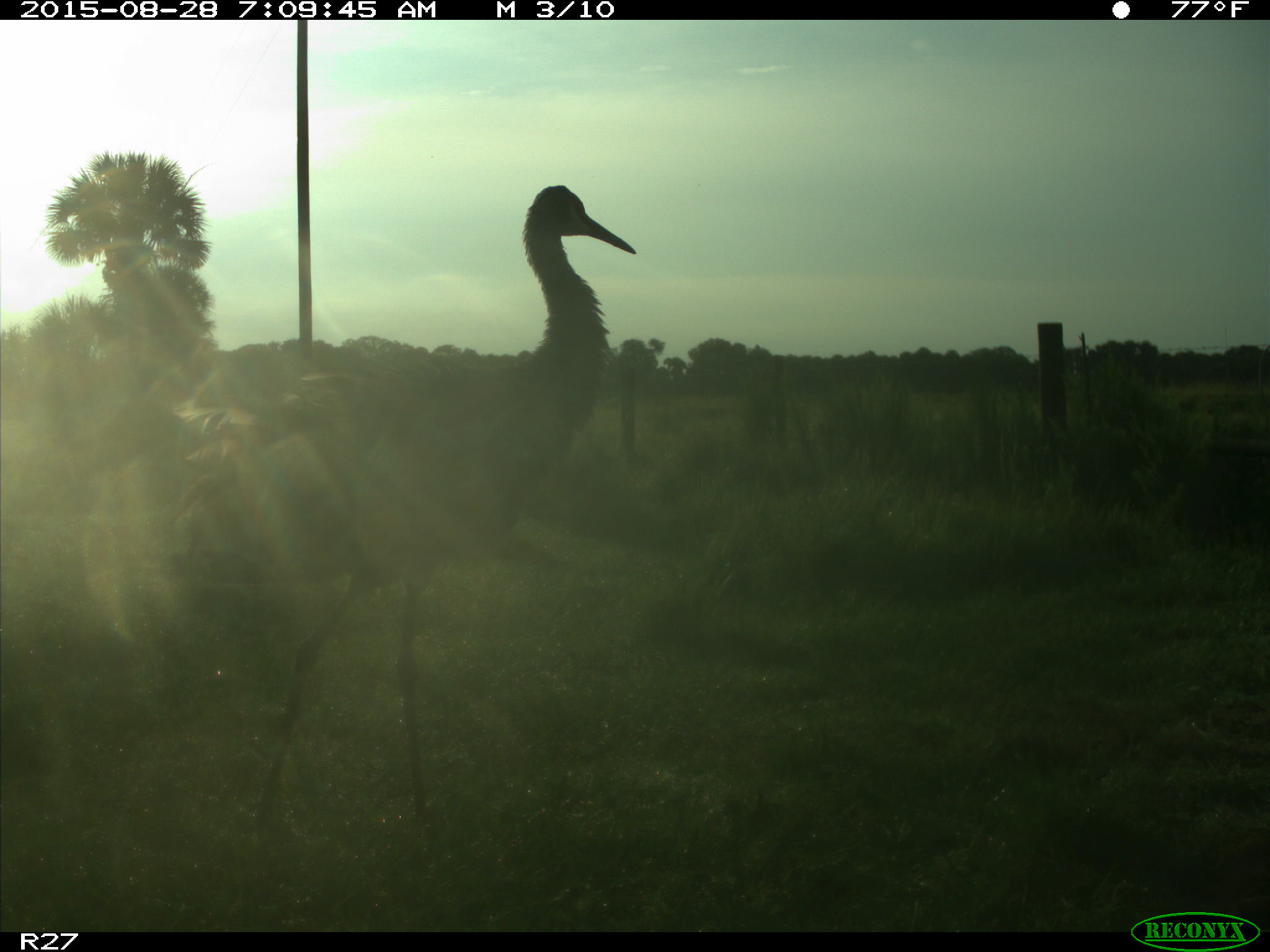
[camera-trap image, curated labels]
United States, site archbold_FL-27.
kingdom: Animalia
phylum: Chordata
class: Aves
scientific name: Aves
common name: birds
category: unidentified bird